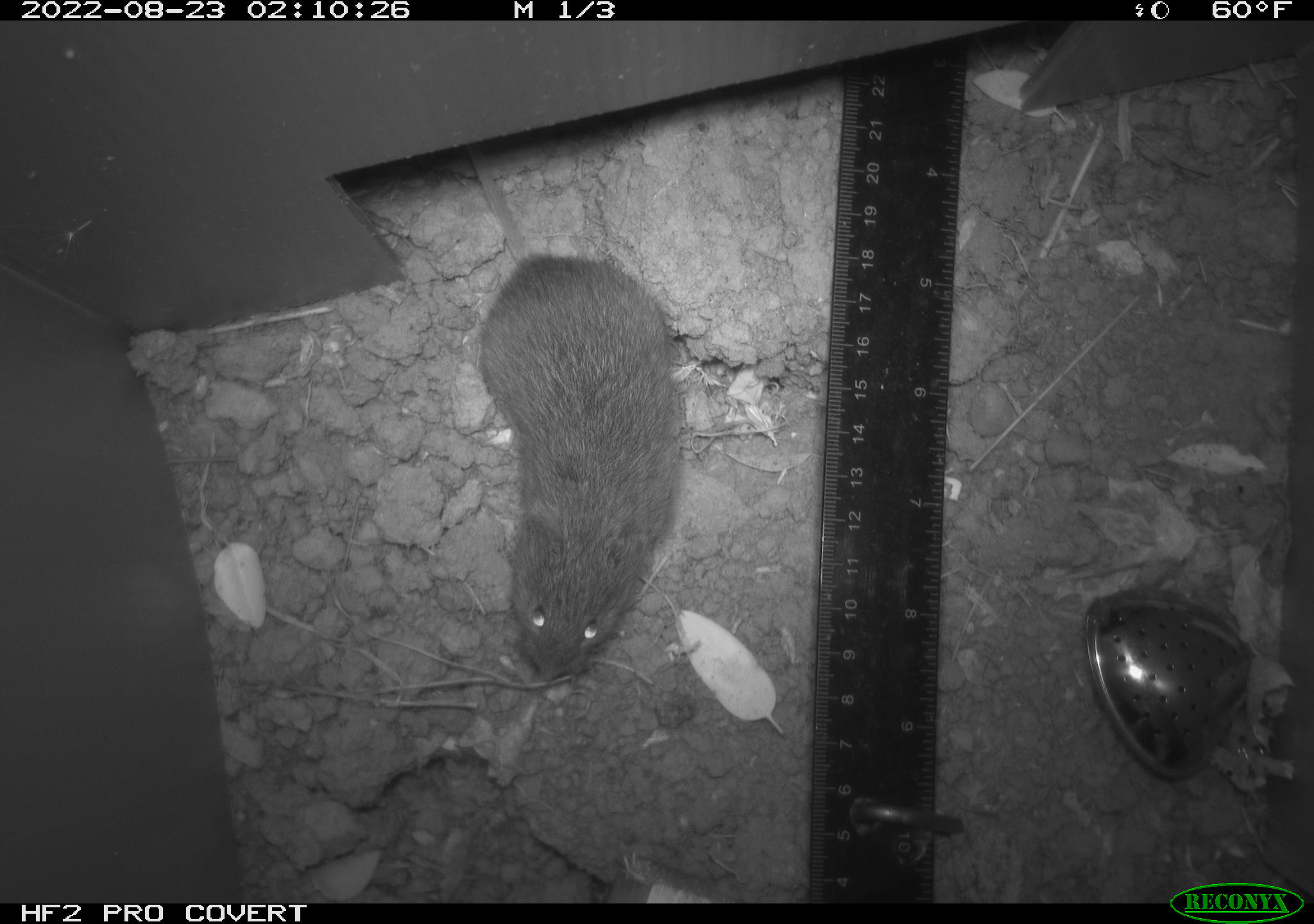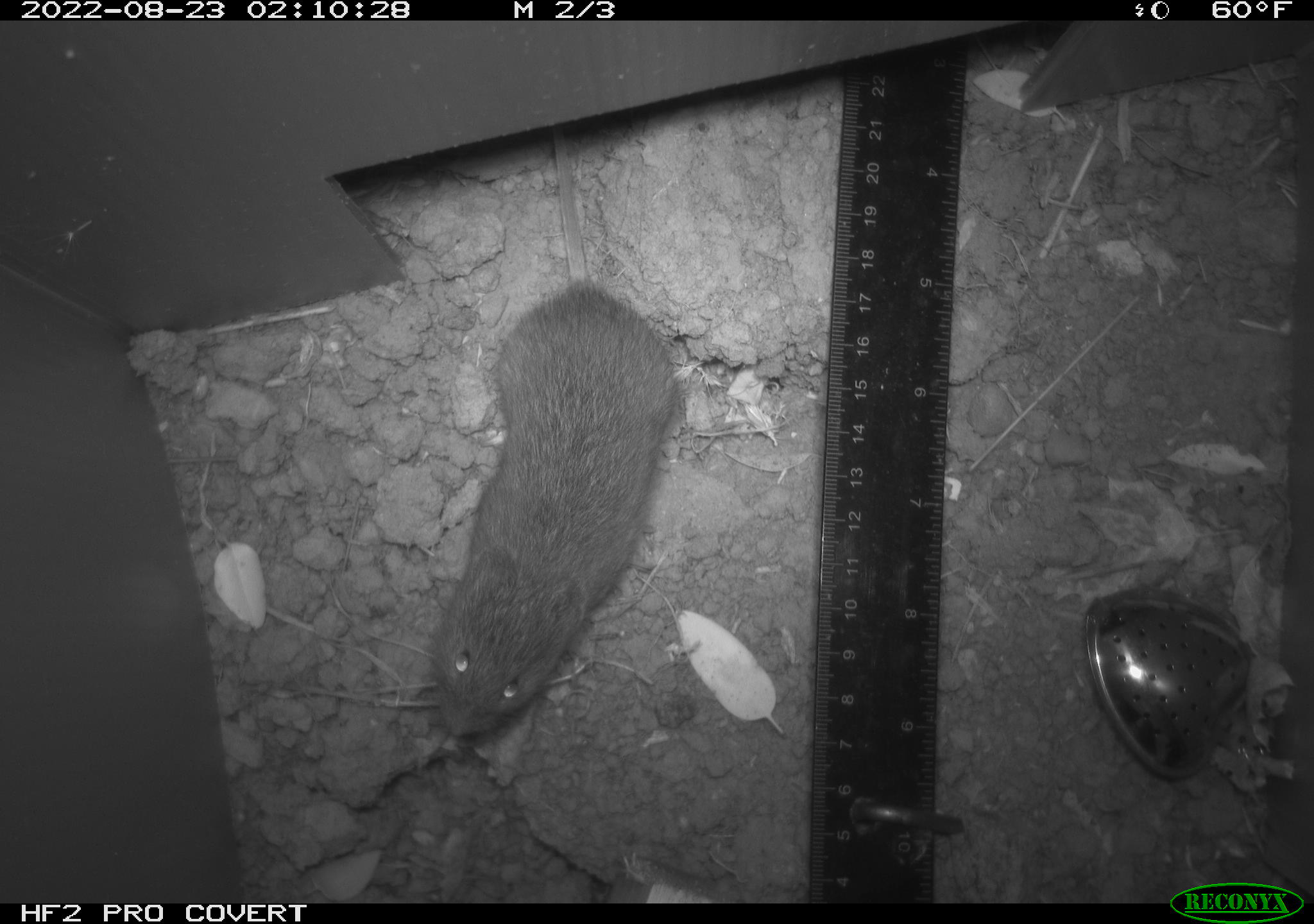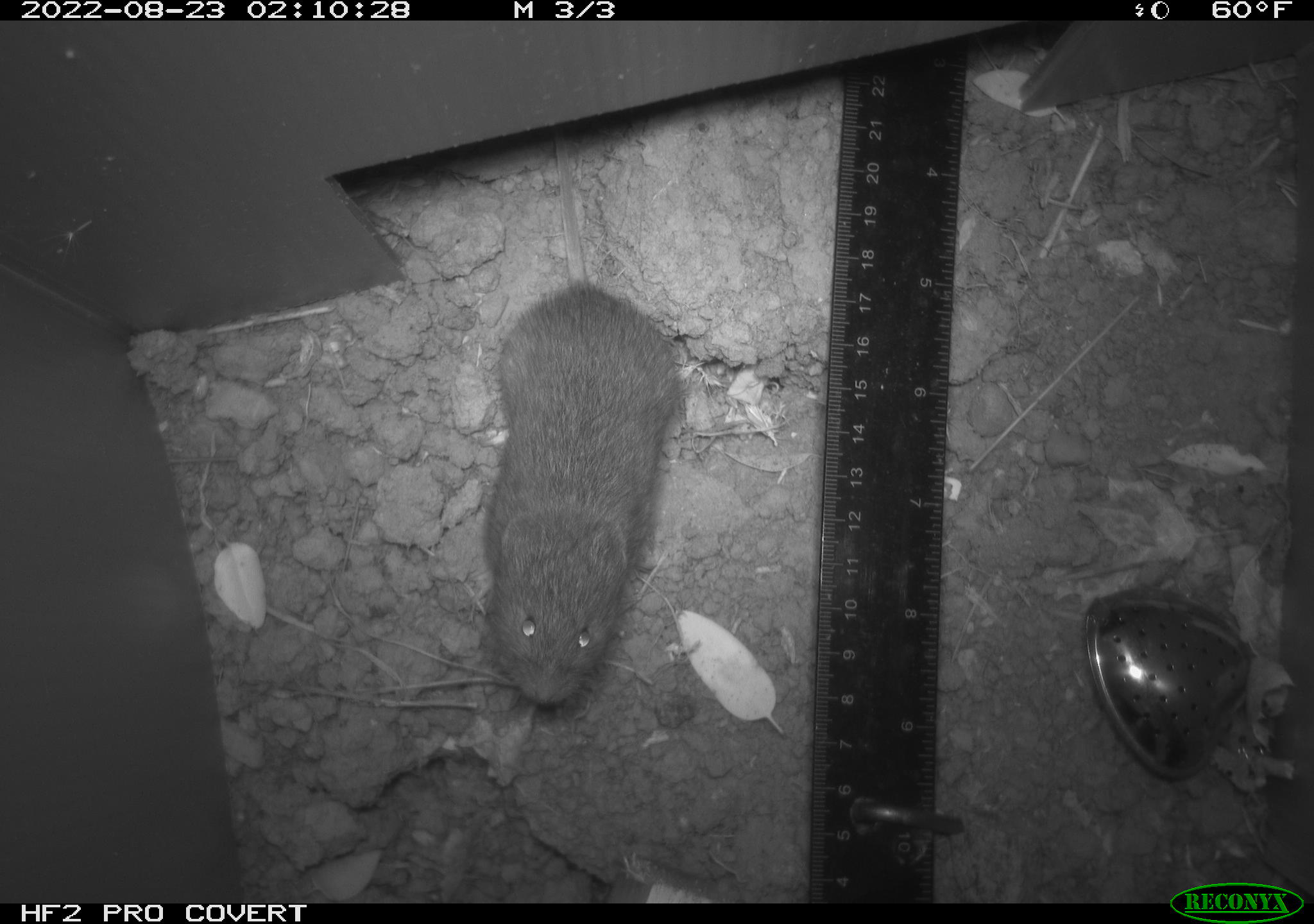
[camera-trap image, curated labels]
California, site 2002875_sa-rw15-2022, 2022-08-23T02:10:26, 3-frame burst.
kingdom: Animalia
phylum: Chordata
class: Mammalia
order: Rodentia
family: Cricetidae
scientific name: Arvicolinae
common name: voles, lemmings, and muskrats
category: arvicolinae subfamily